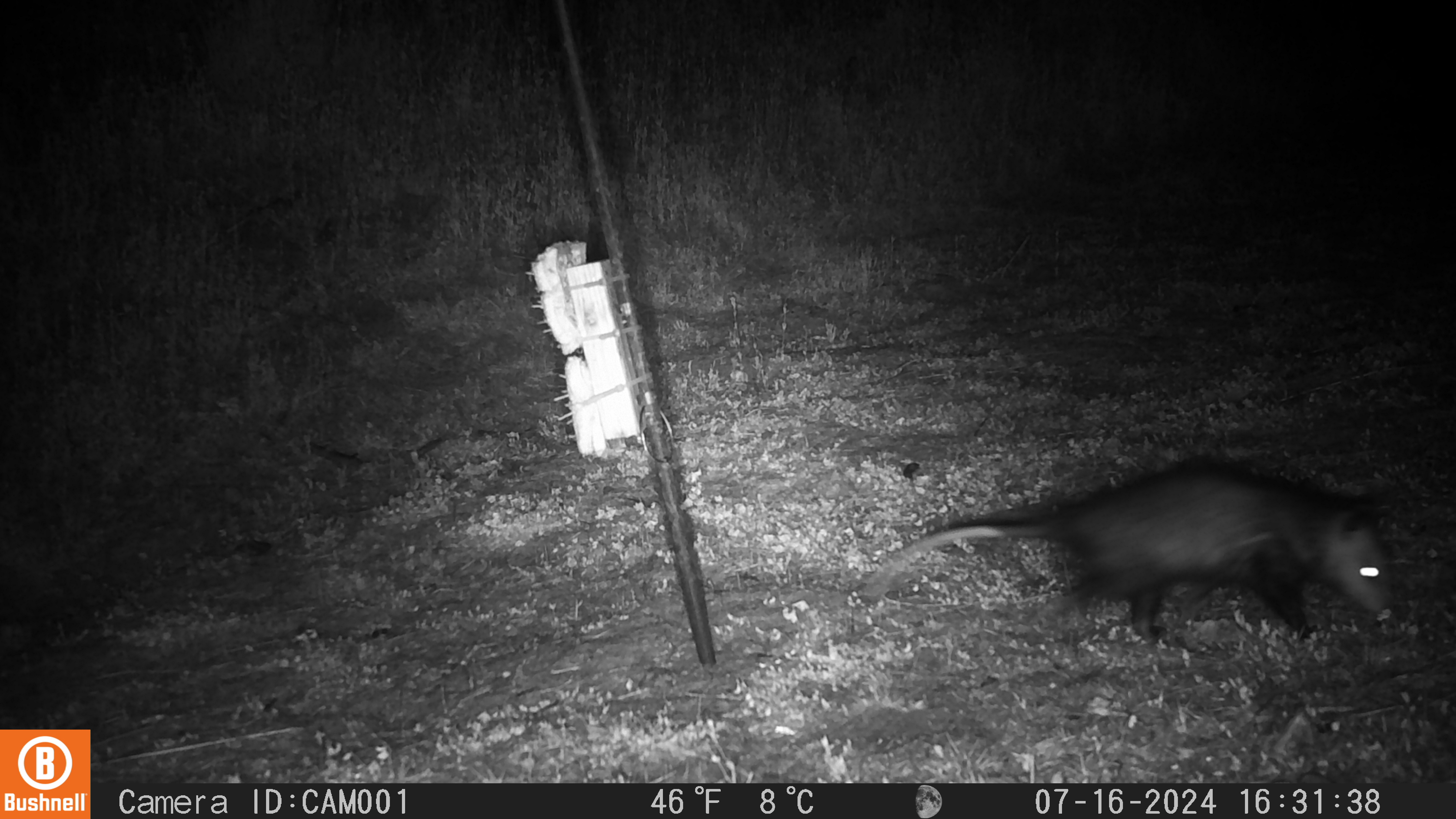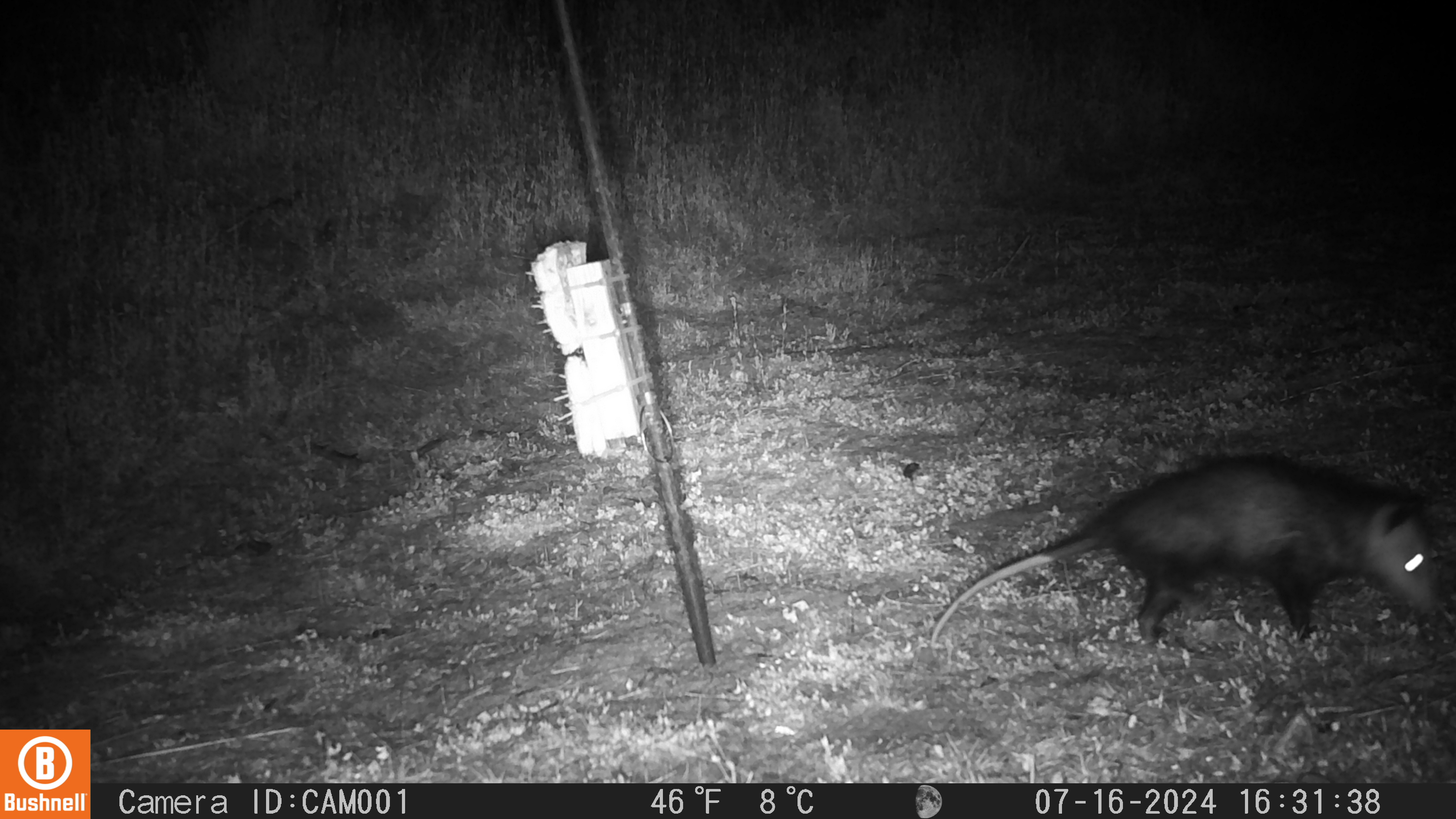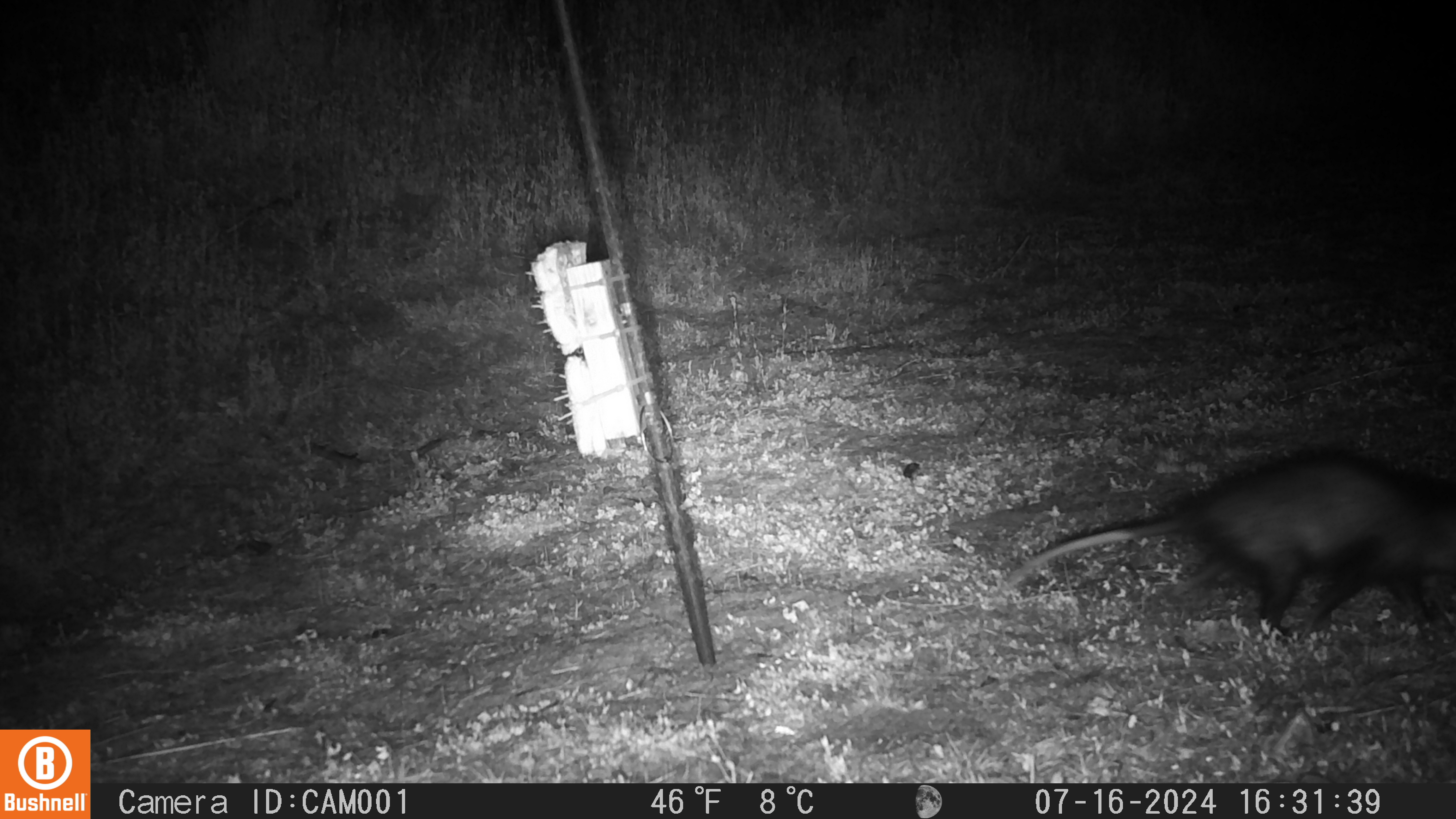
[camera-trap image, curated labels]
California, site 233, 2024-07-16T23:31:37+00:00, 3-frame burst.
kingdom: Animalia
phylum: Chordata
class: Mammalia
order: Didelphimorphia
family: Didelphidae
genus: Didelphis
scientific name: Didelphis virginiana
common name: virginia opossum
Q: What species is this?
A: Virginia opossum (Didelphis virginiana).